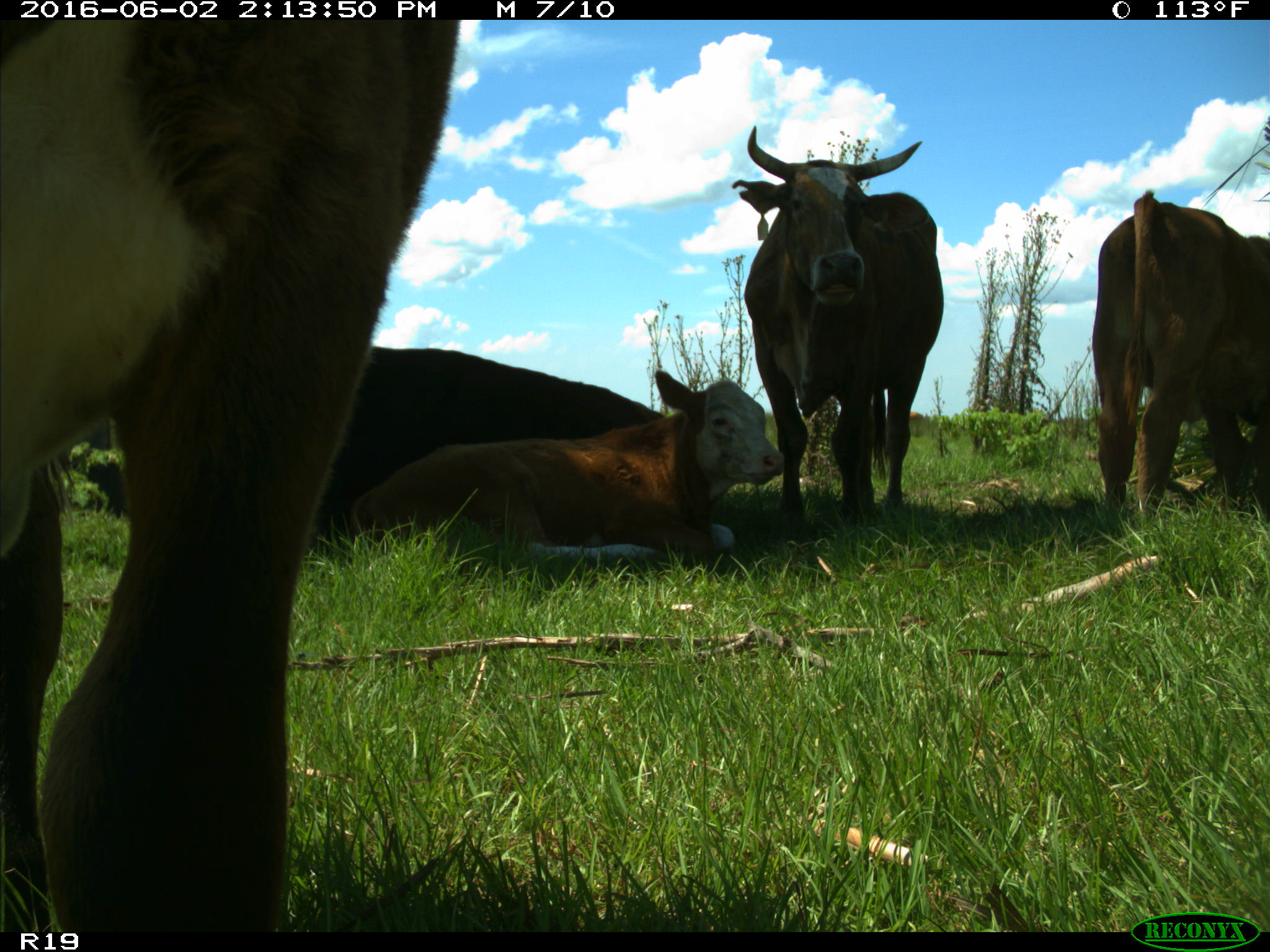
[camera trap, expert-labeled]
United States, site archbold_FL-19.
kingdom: Animalia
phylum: Chordata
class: Mammalia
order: Artiodactyla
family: Bovidae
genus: Bos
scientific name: Bos taurus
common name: domestic cow